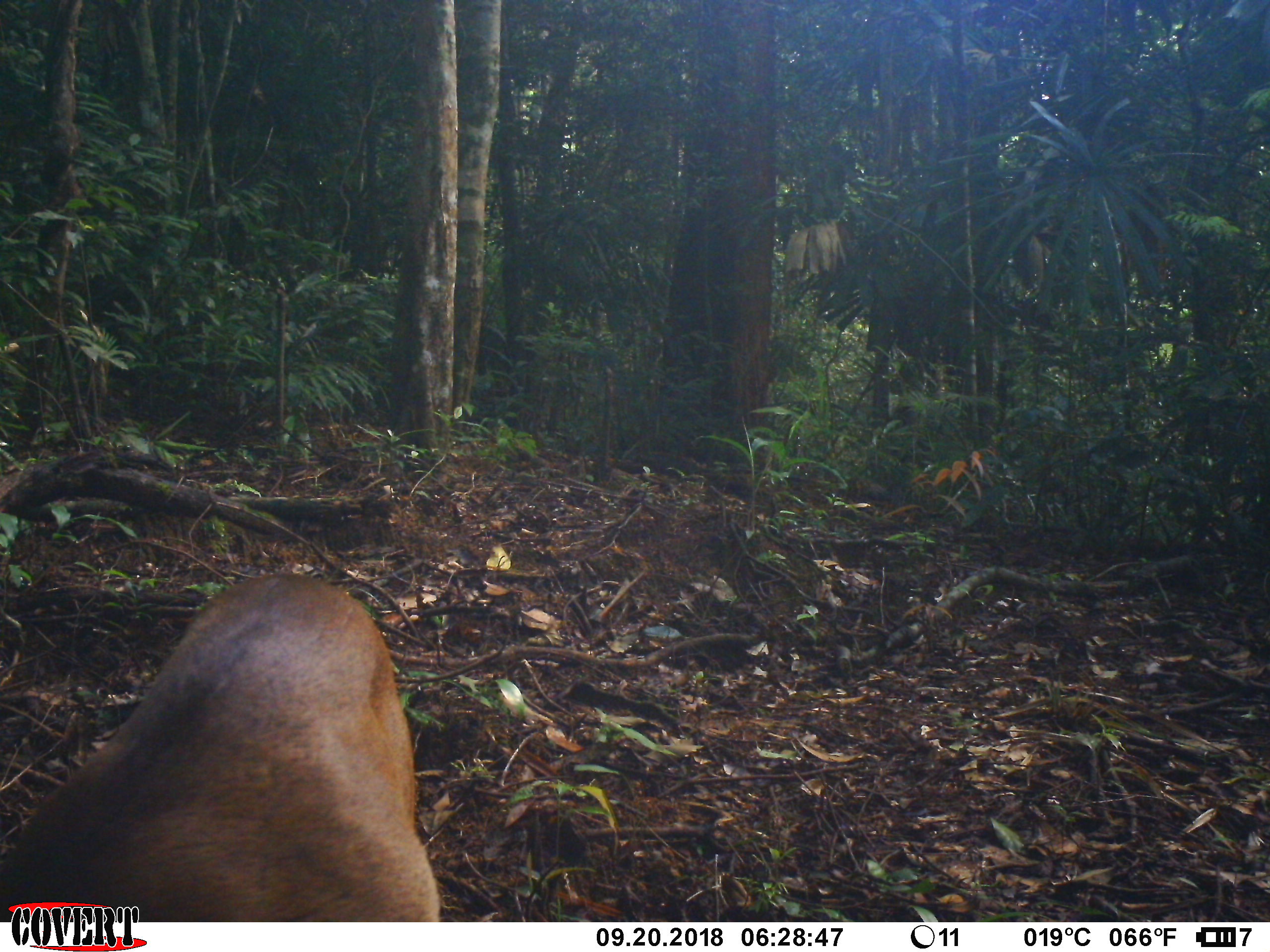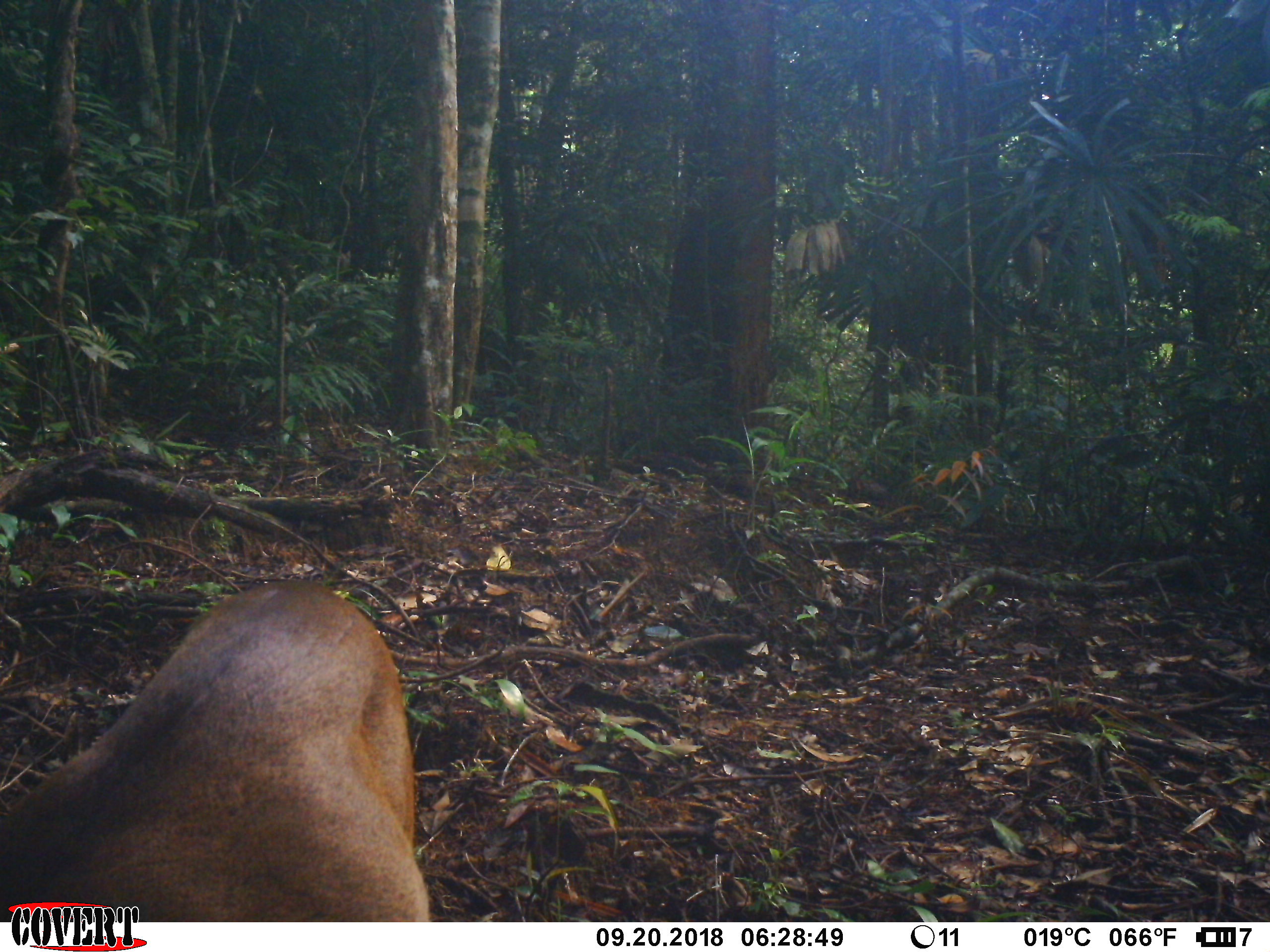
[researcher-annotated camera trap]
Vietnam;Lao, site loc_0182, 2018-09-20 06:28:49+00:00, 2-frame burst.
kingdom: Animalia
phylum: Chordata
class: Mammalia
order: Artiodactyla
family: Cervidae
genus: Muntiacus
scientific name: Muntiacus vuquangensis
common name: large-antlered muntjac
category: large antlered muntjac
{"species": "large antlered muntjac (large-antlered muntjac) (Muntiacus vuquangensis)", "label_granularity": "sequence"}